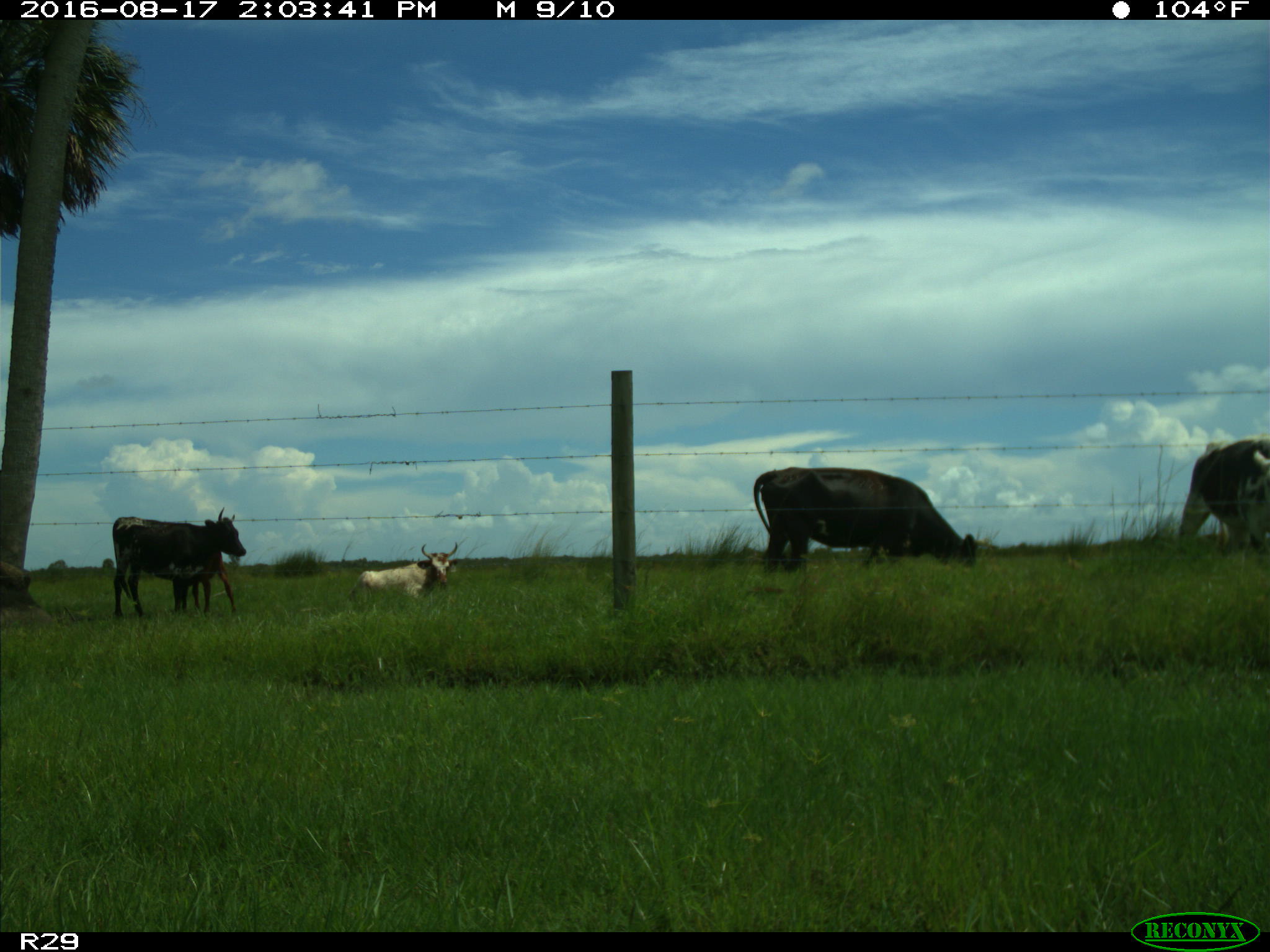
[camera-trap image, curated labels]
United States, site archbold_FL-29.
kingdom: Animalia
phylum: Chordata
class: Mammalia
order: Artiodactyla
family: Bovidae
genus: Bos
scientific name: Bos taurus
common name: domestic cow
Bos taurus (domestic cow).